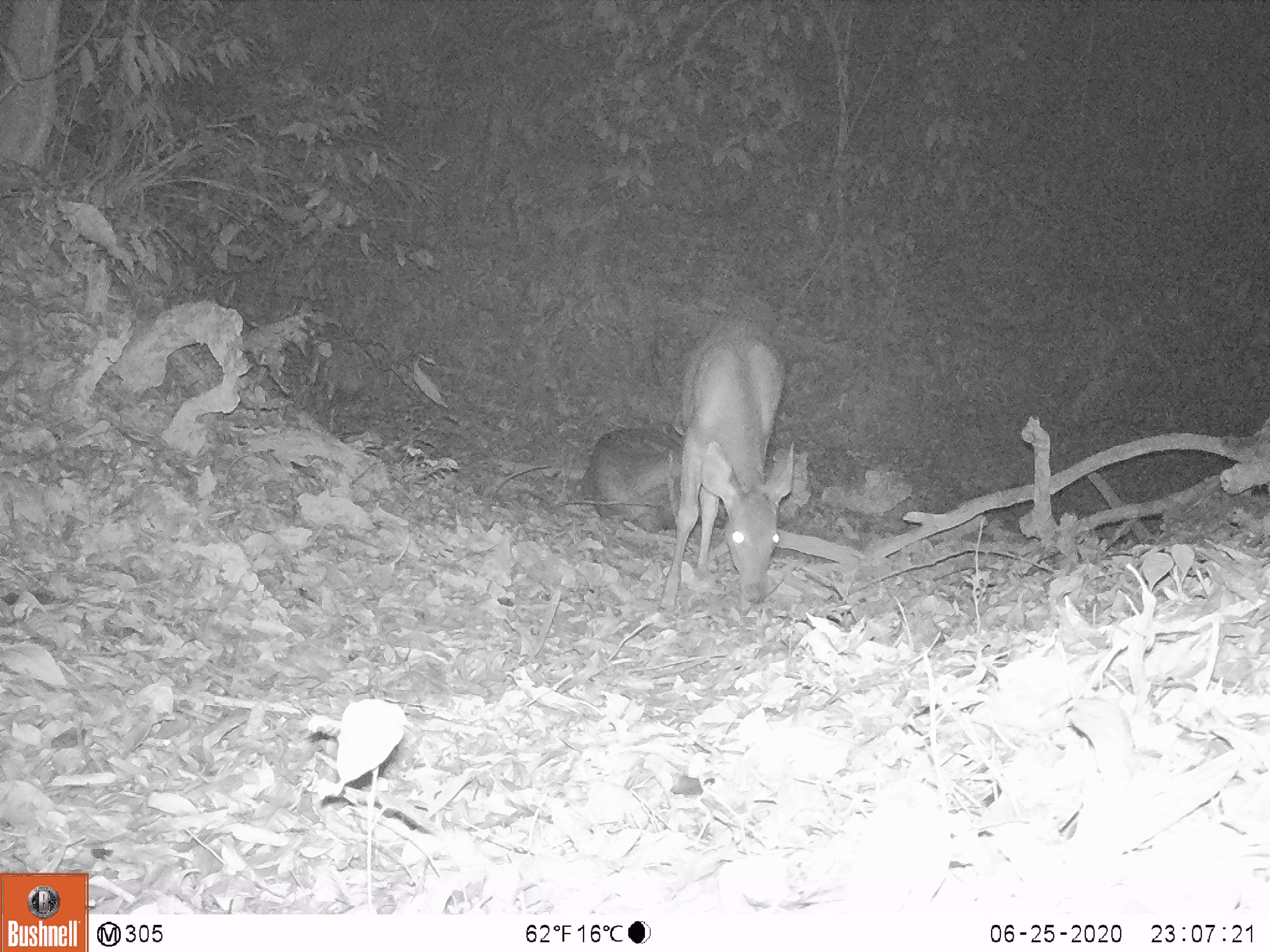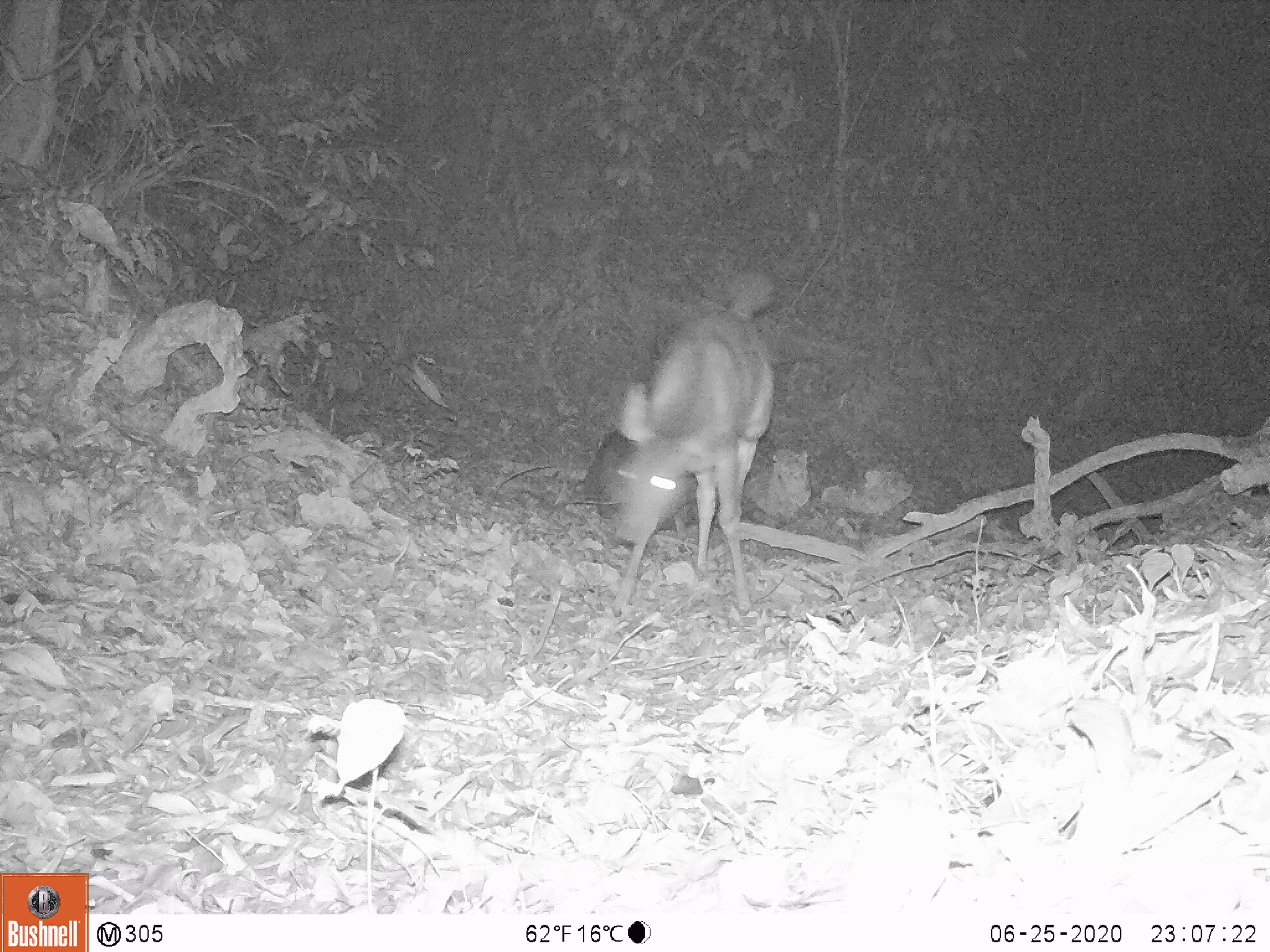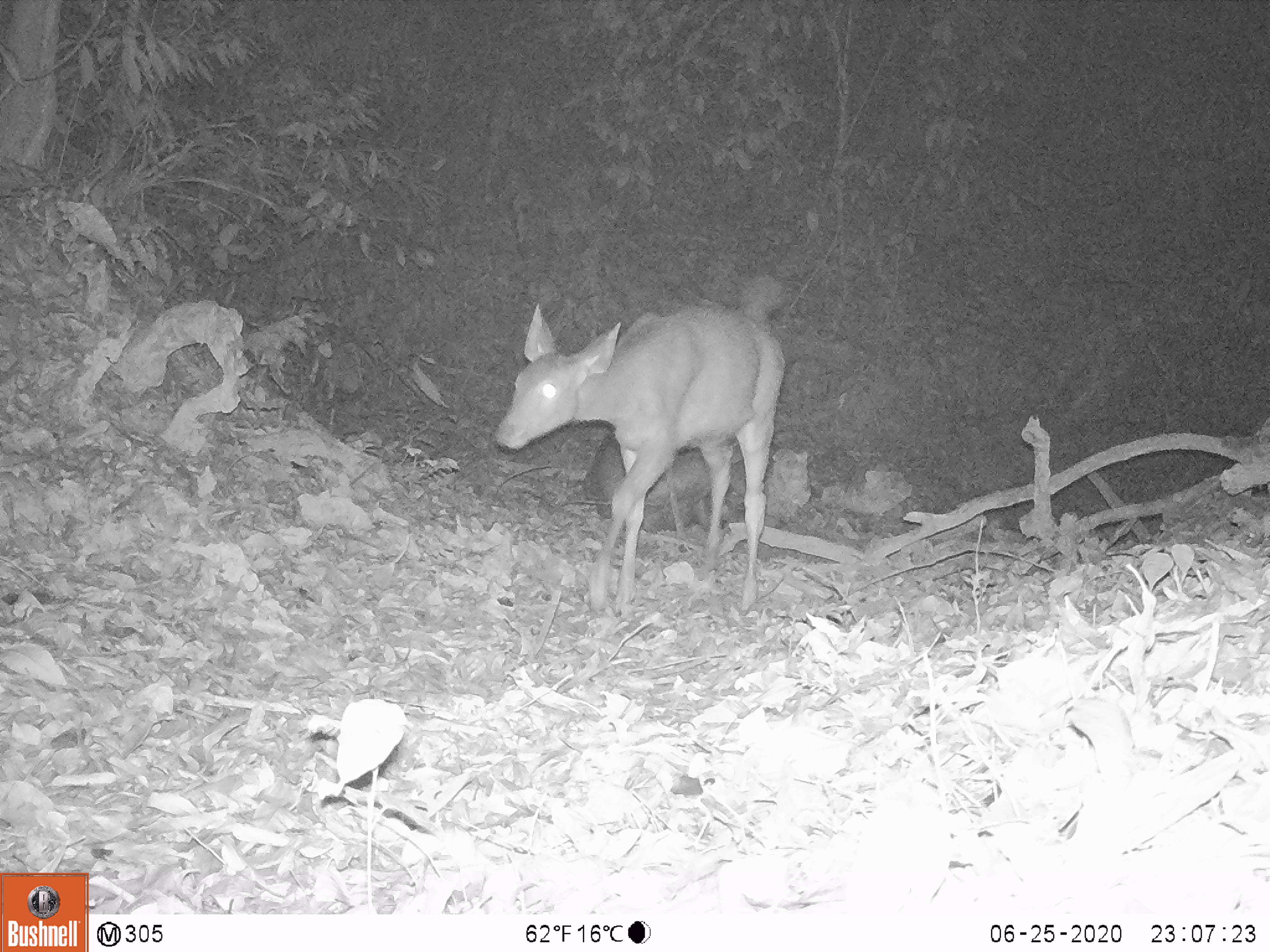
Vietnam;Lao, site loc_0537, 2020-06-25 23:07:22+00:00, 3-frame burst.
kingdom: Animalia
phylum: Chordata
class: Mammalia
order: Artiodactyla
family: Cervidae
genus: Rusa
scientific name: Rusa unicolor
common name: sambar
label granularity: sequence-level